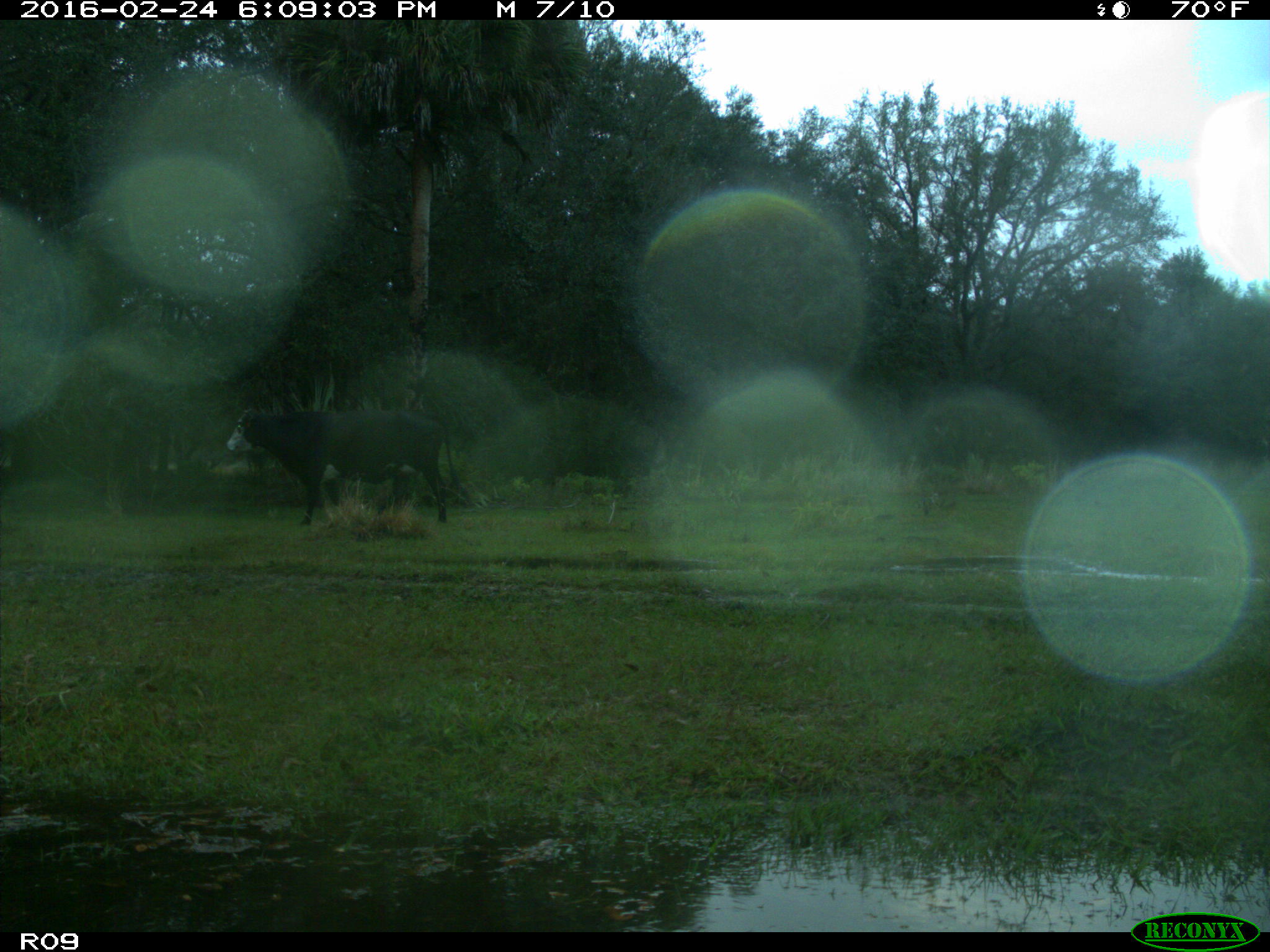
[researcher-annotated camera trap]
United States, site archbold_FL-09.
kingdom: Animalia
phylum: Chordata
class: Mammalia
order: Artiodactyla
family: Bovidae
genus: Bos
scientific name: Bos taurus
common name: domestic cow